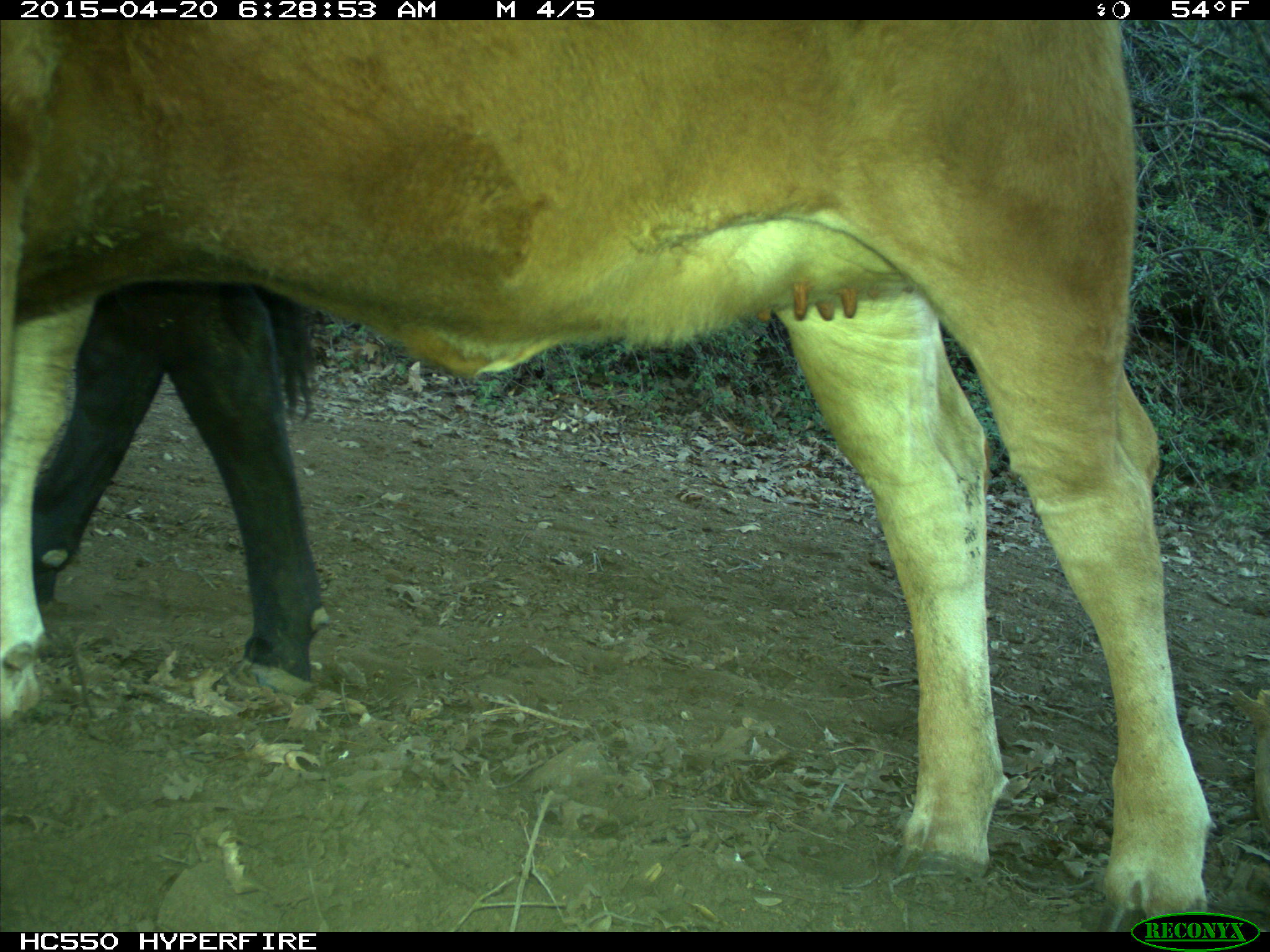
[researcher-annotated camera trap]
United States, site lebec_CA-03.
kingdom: Animalia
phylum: Chordata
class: Mammalia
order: Artiodactyla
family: Bovidae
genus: Bos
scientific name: Bos taurus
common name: domestic cow